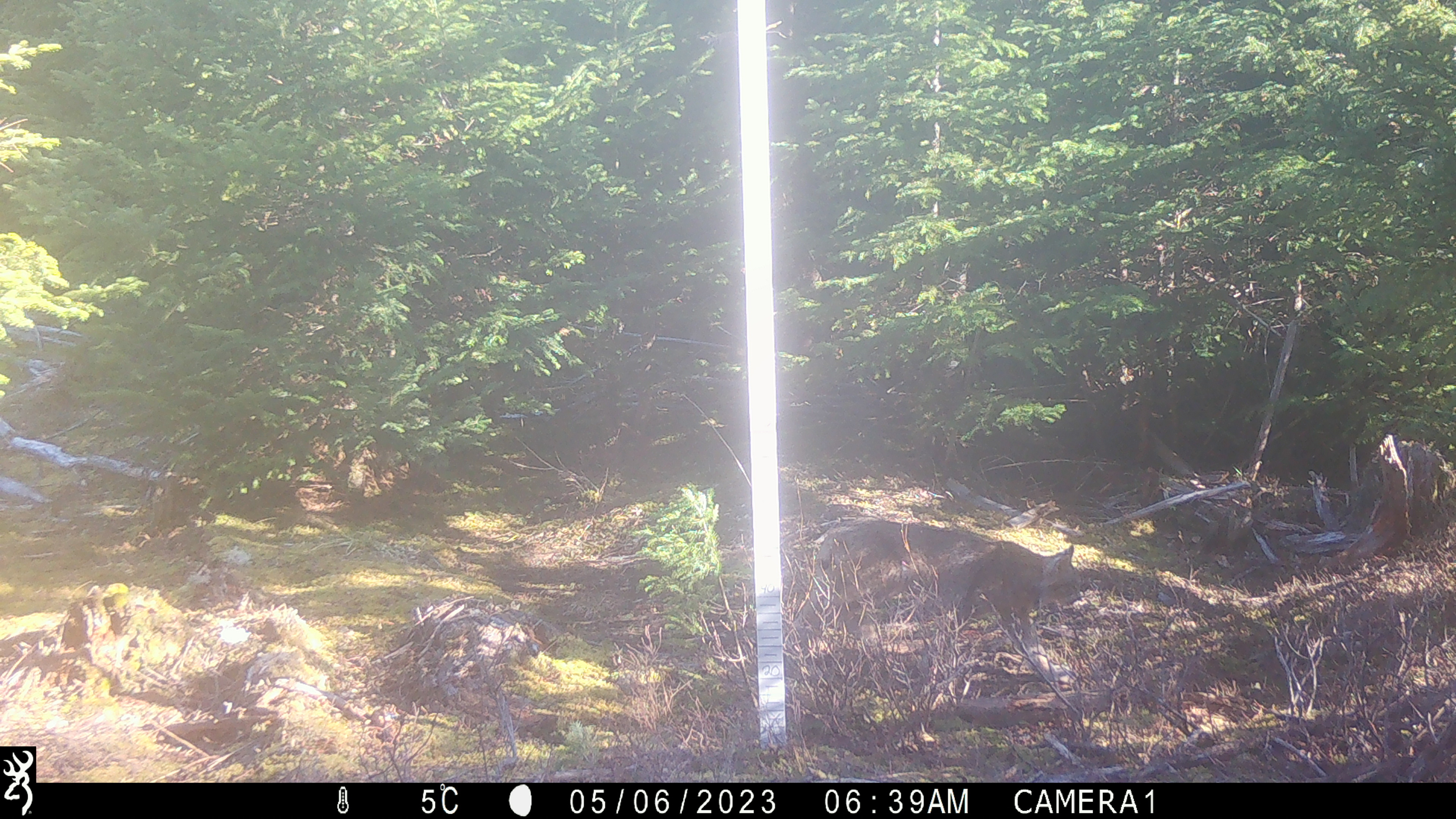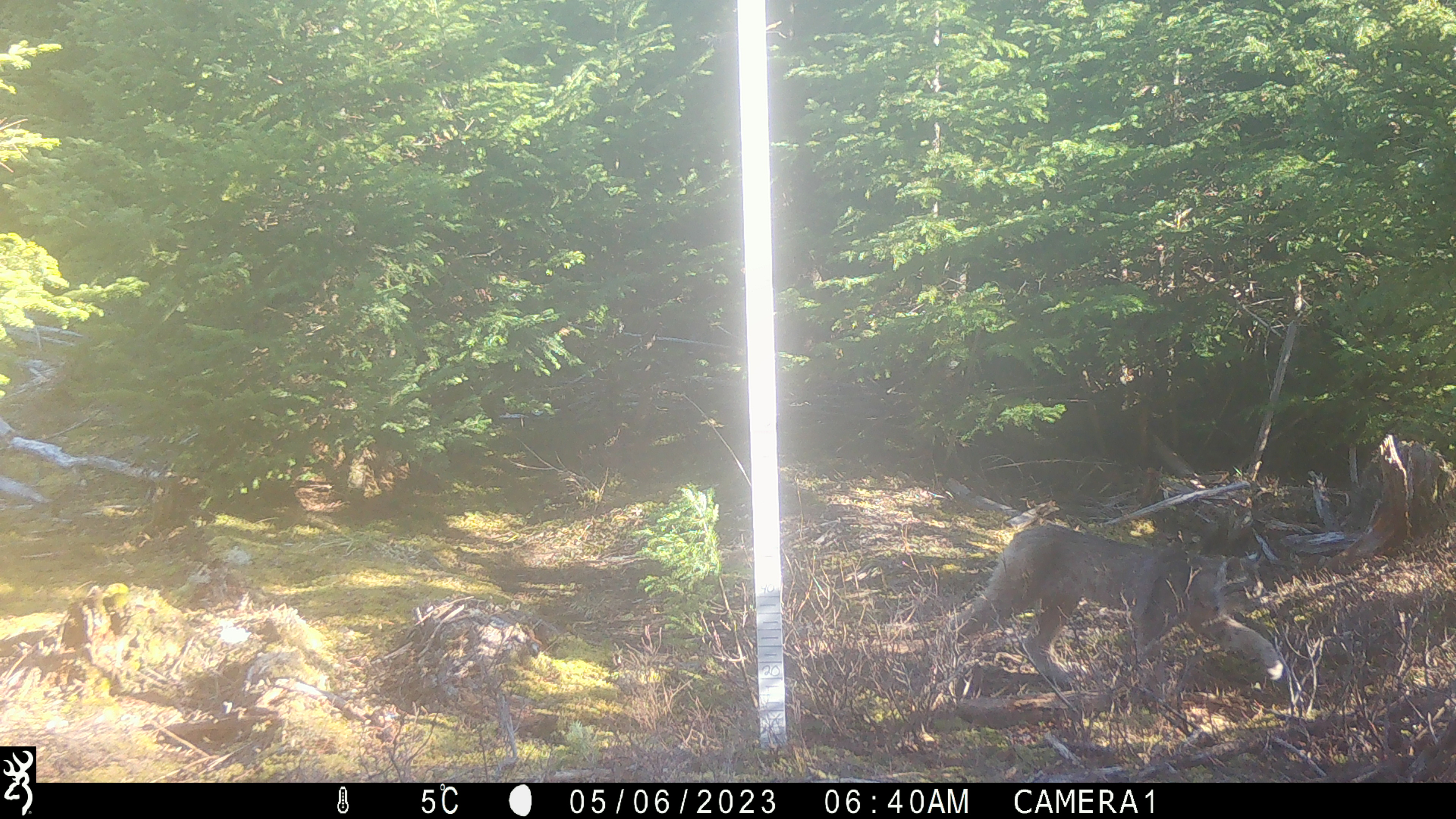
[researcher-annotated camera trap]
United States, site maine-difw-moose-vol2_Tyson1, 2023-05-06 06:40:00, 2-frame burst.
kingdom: Animalia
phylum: Chordata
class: Mammalia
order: Carnivora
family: Felidae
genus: Lynx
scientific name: Lynx canadensis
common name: canada lynx